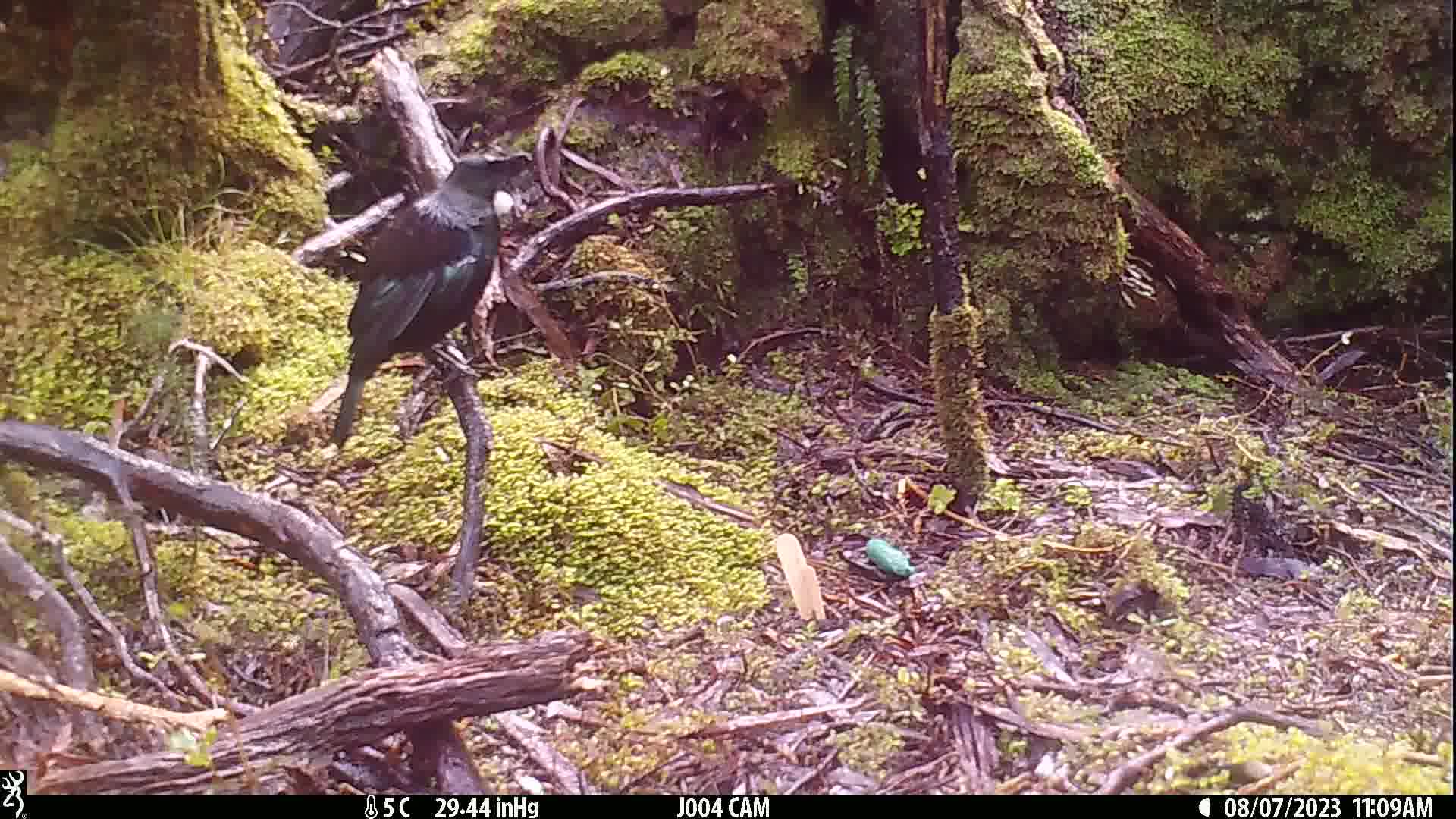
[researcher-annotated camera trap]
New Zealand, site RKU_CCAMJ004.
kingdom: Animalia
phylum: Chordata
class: Aves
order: Passeriformes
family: Meliphagidae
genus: Prosthemadera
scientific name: Prosthemadera novaeseelandiae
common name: tui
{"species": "tui (Prosthemadera novaeseelandiae)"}